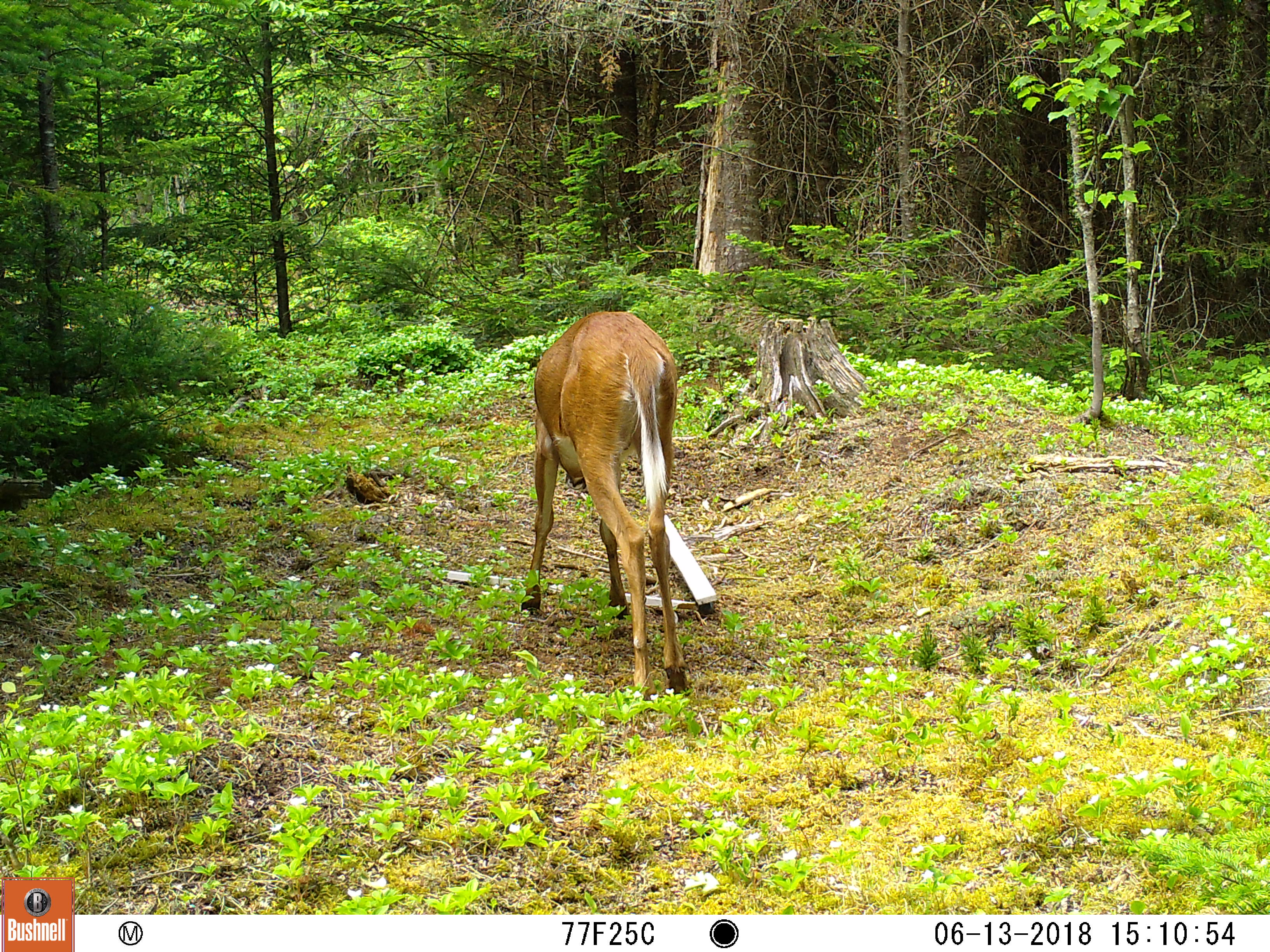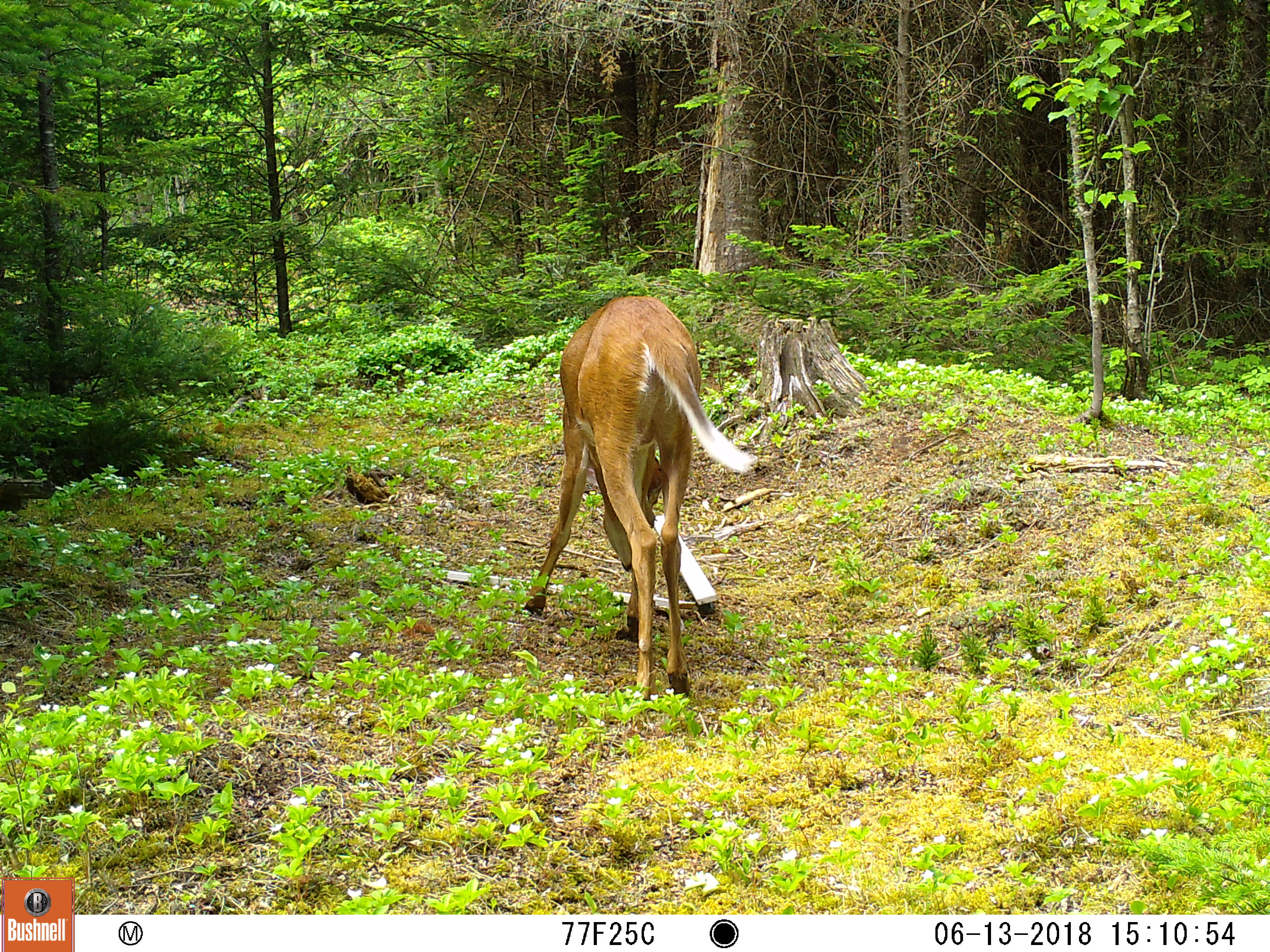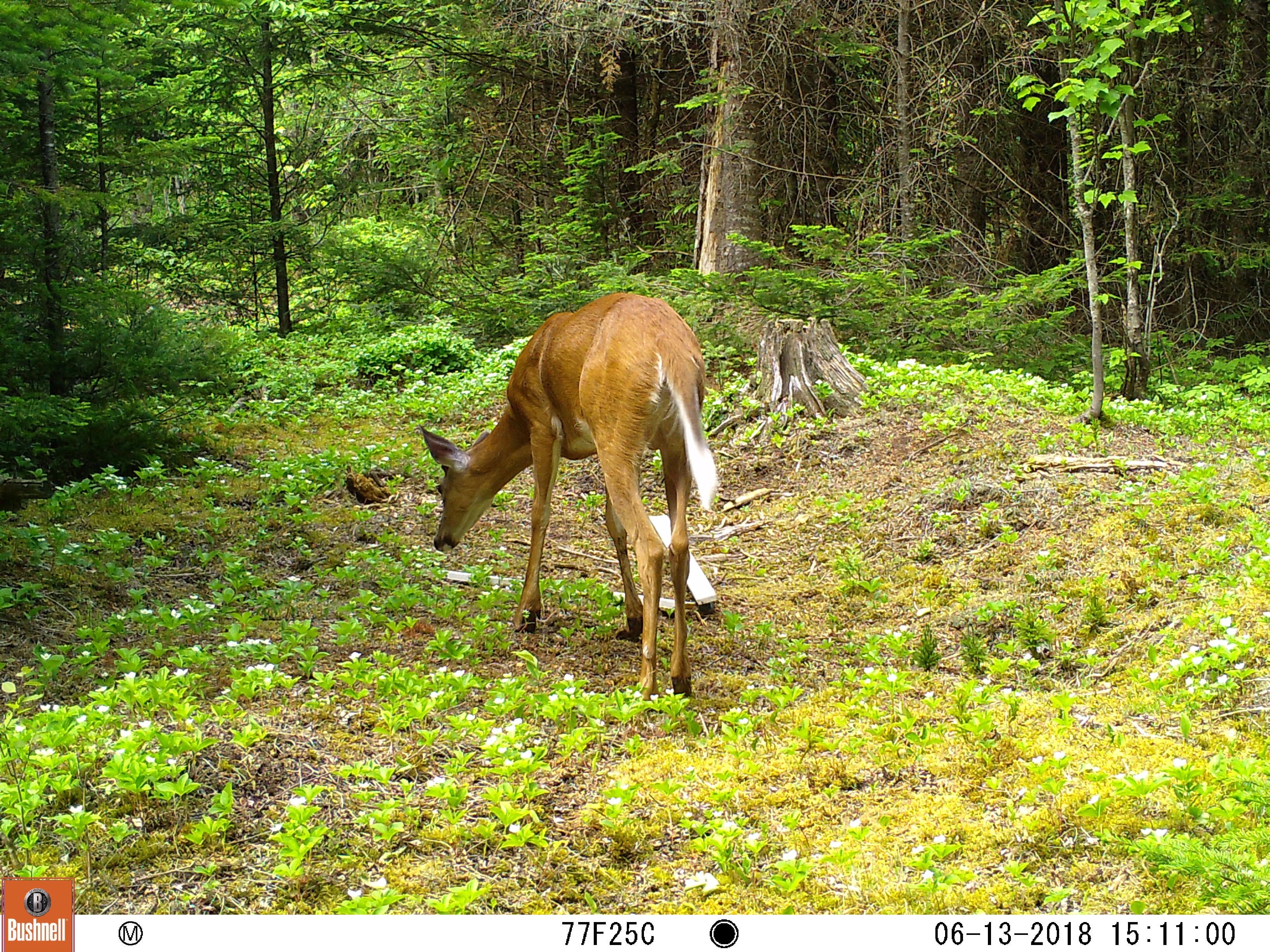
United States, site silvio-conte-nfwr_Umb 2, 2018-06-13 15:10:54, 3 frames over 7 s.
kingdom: Animalia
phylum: Chordata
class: Mammalia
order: Artiodactyla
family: Cervidae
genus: Odocoileus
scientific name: Odocoileus virginianus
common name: white-tailed deer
White-tailed deer (Odocoileus virginianus).